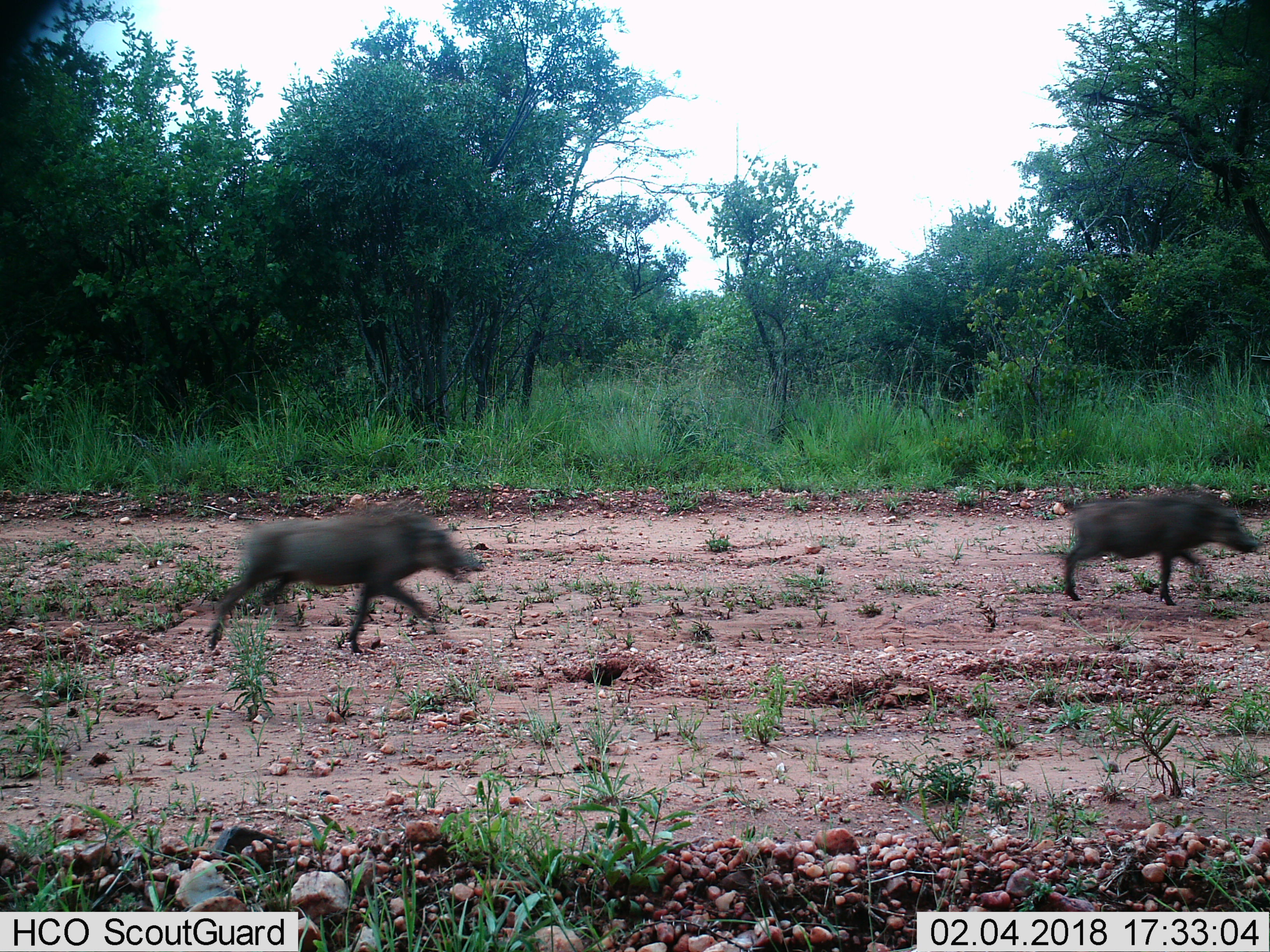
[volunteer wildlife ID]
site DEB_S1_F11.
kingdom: Animalia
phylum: Chordata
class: Mammalia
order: Artiodactyla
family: Suidae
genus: Phacochoerus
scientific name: Phacochoerus africanus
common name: warthog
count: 2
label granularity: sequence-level